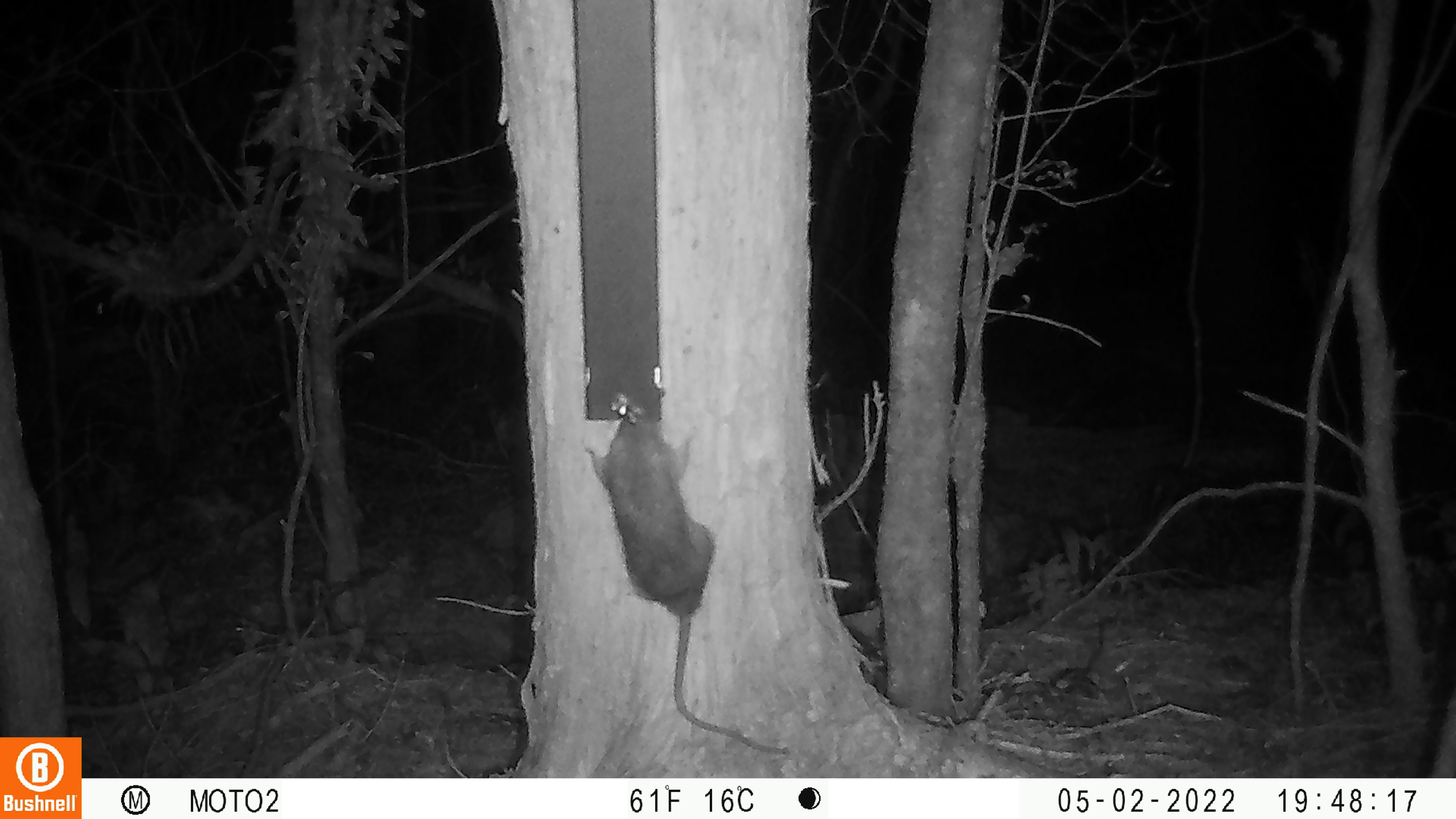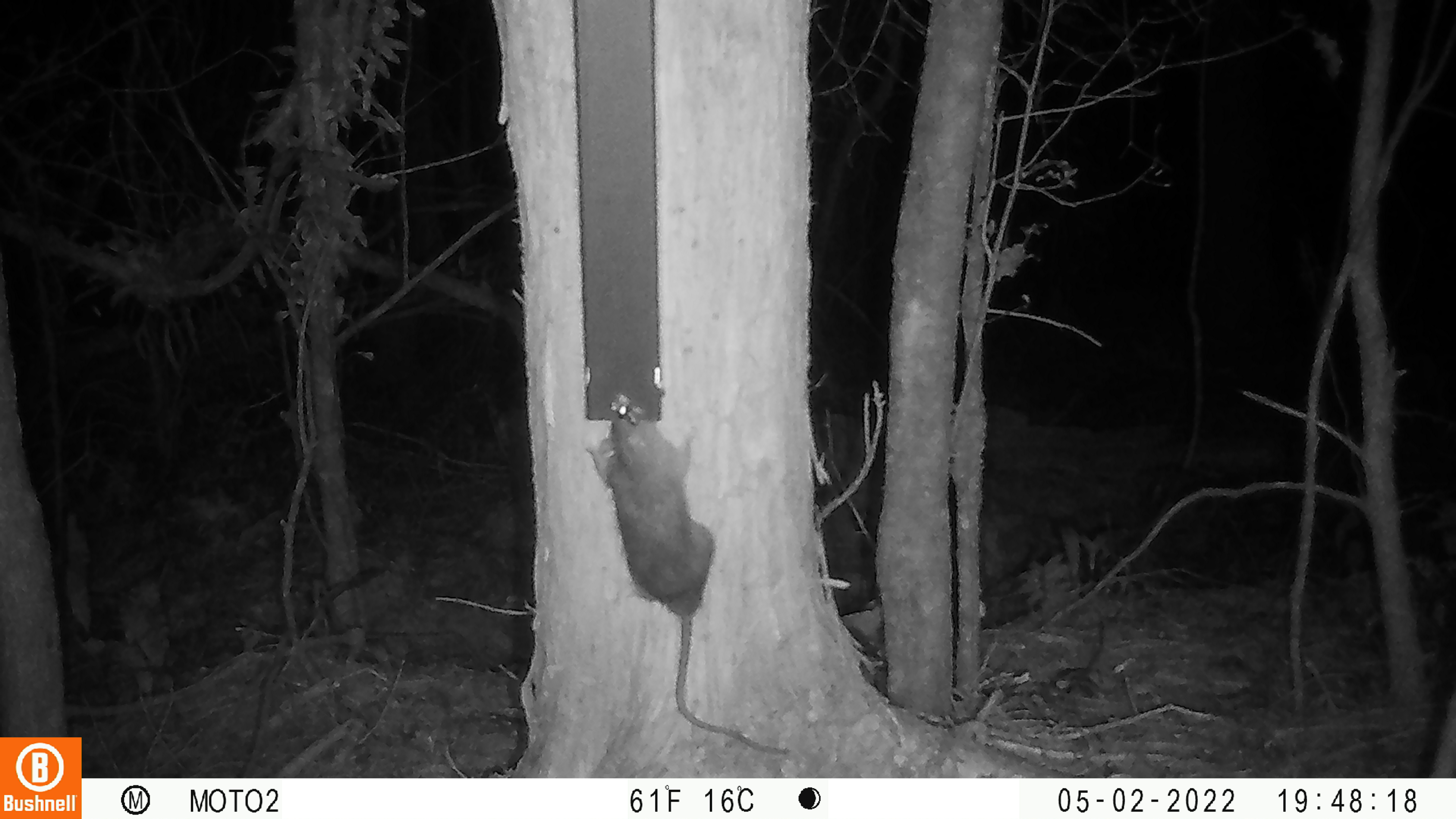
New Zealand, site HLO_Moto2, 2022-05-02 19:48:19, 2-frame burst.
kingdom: Animalia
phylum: Chordata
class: Mammalia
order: Rodentia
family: Muridae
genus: Rattus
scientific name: Rattus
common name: rat